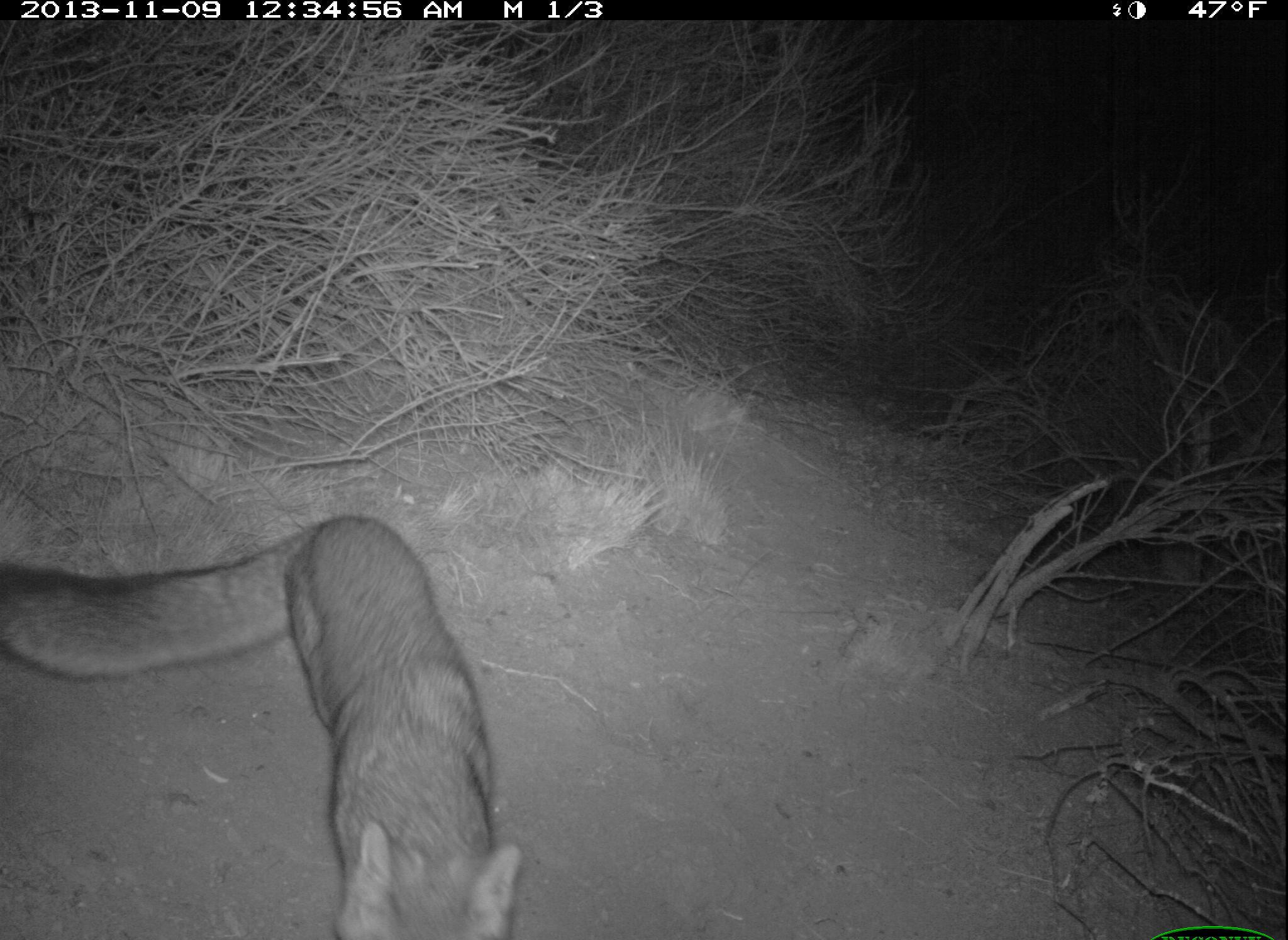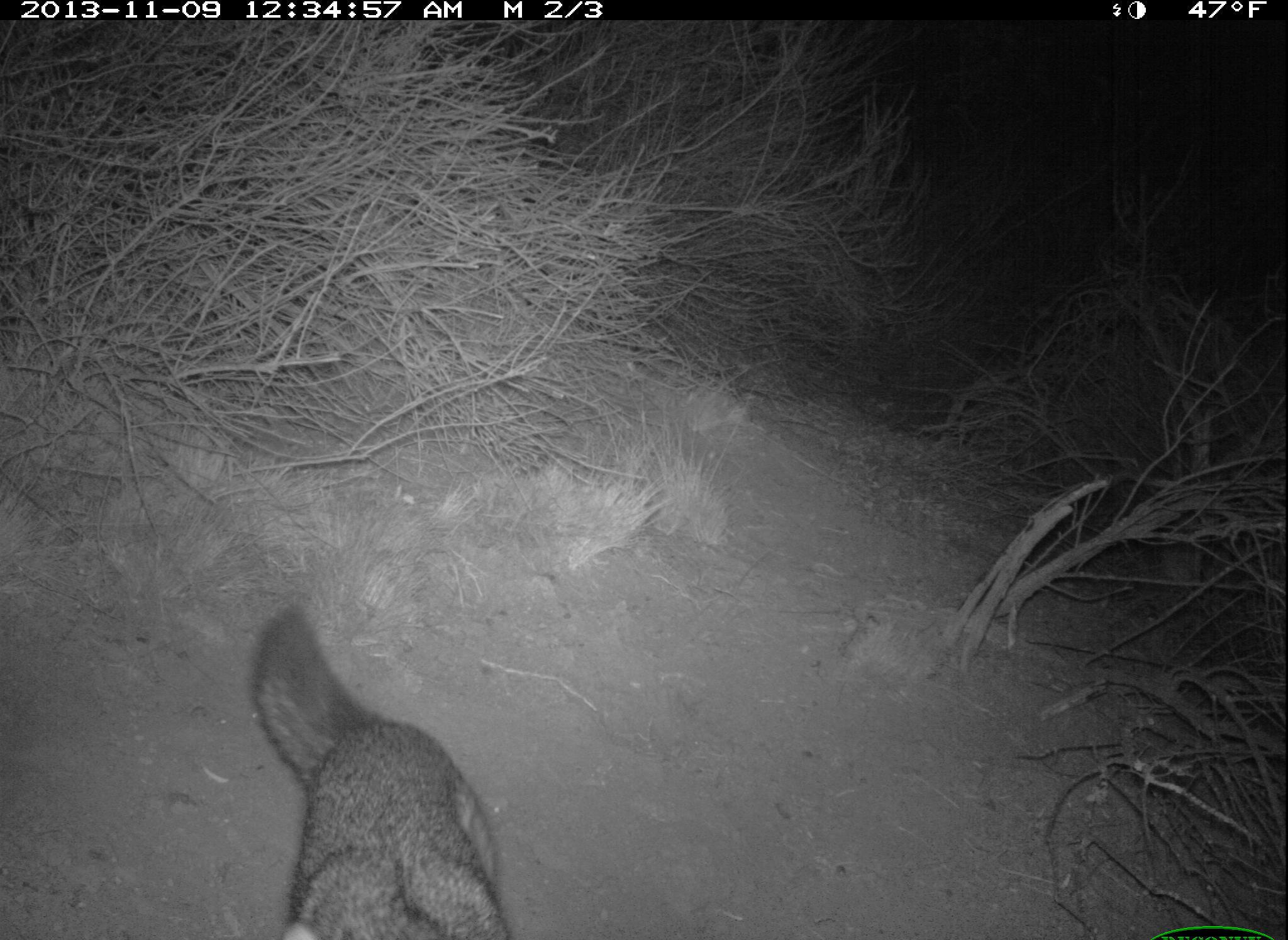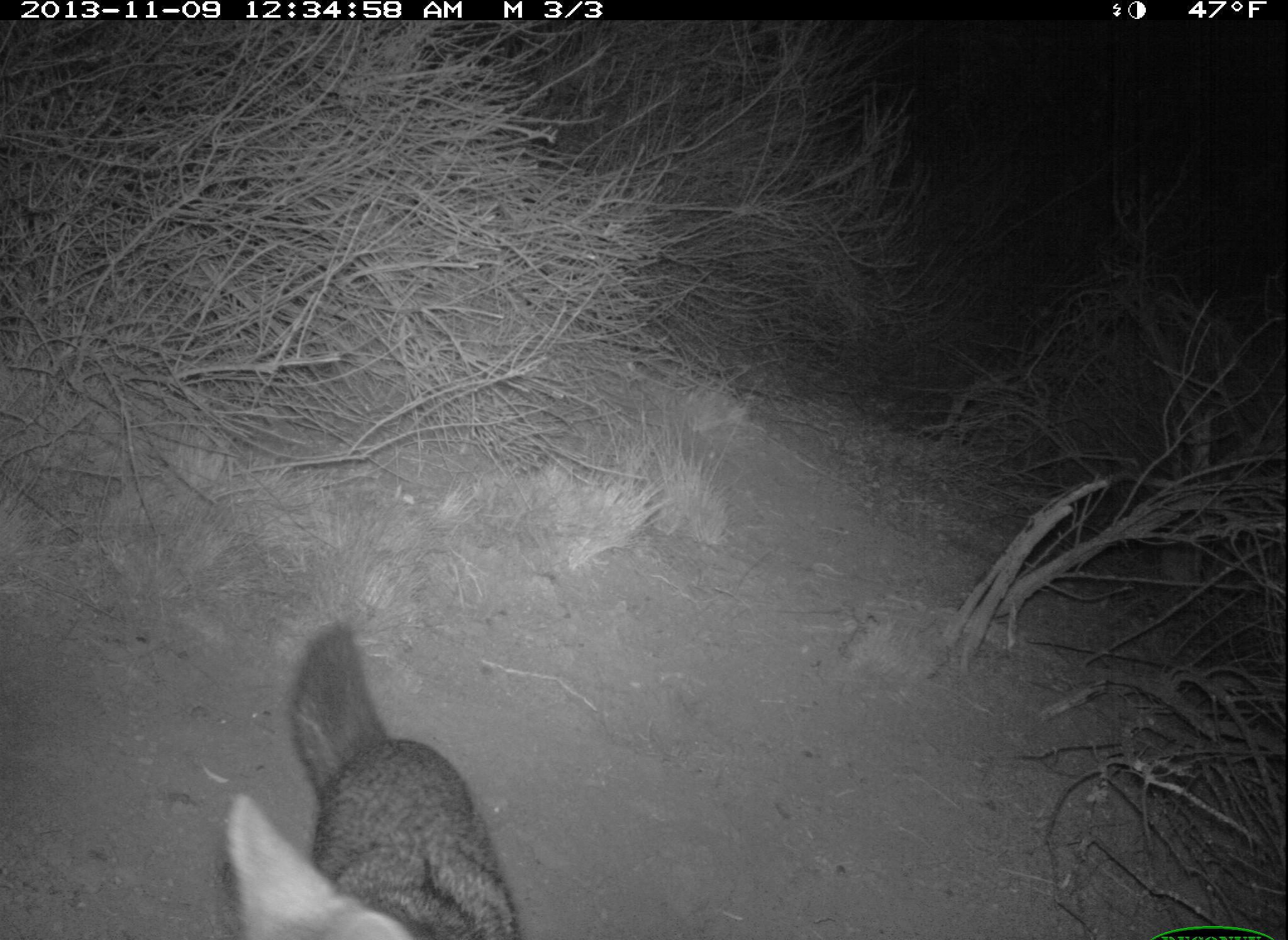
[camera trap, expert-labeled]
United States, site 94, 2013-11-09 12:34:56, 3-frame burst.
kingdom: Animalia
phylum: Chordata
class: Mammalia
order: Carnivora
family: Canidae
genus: Urocyon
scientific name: Urocyon cinereoargenteus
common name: gray fox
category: fox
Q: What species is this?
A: Fox (gray fox) (Urocyon cinereoargenteus).